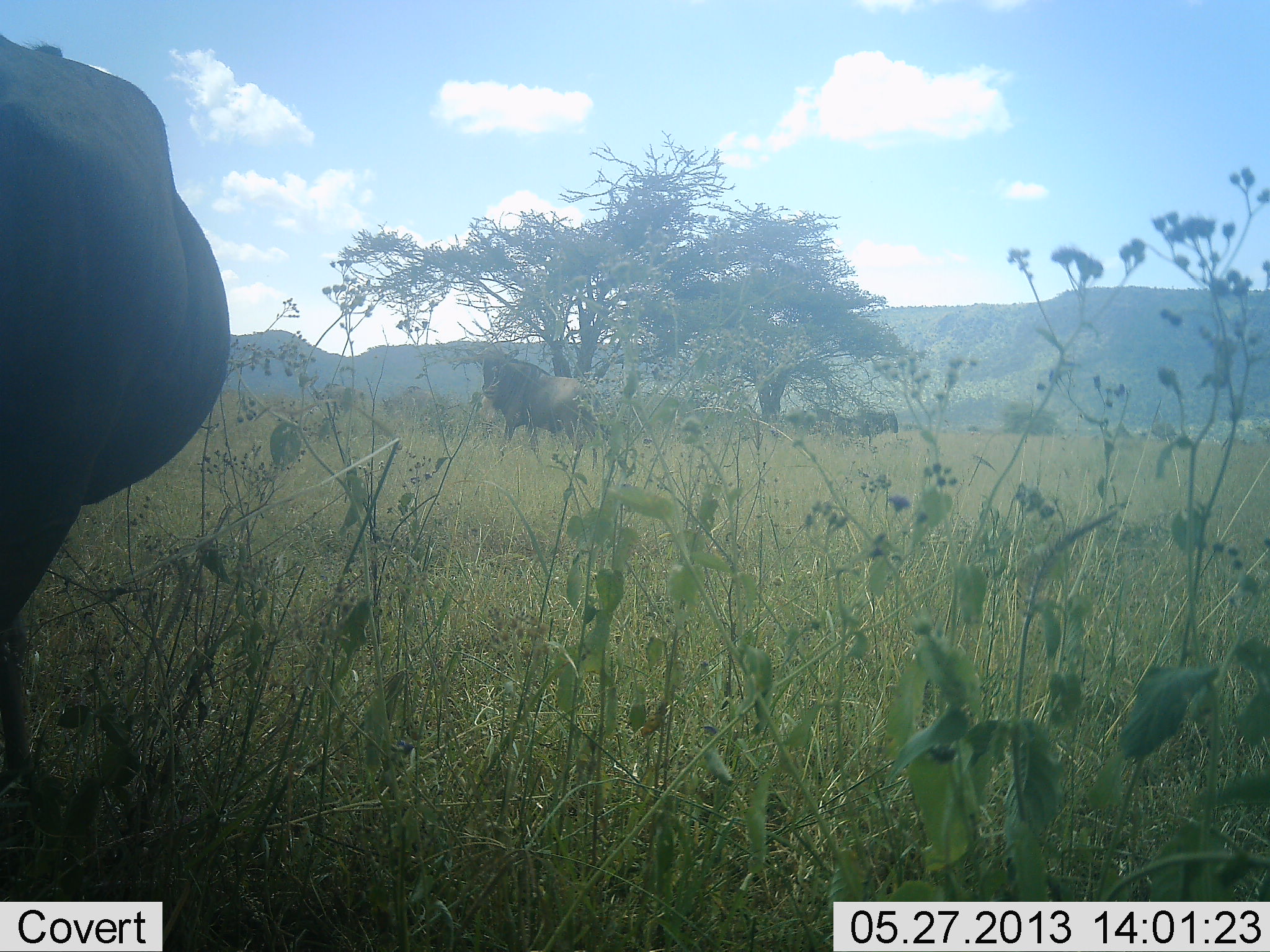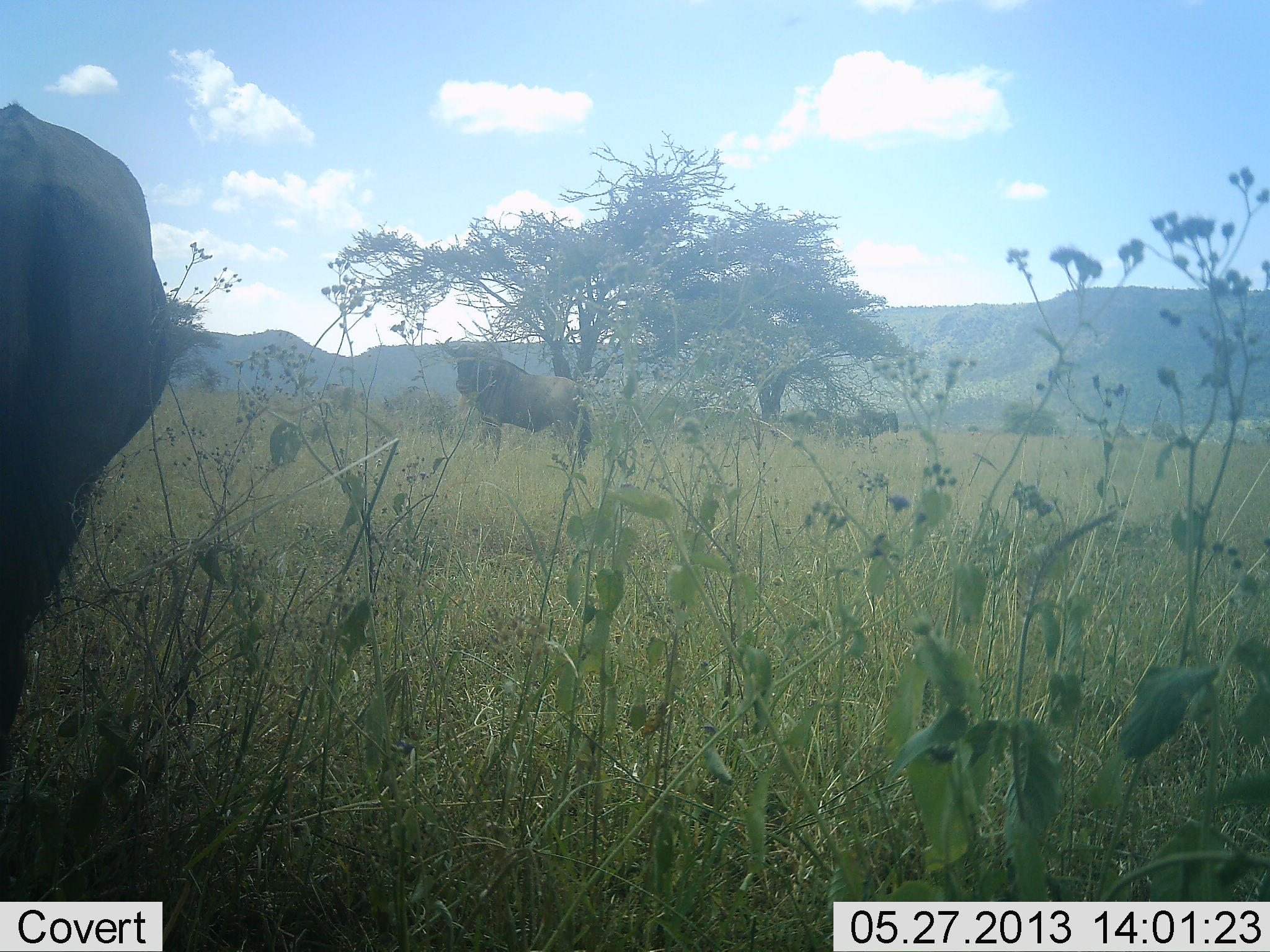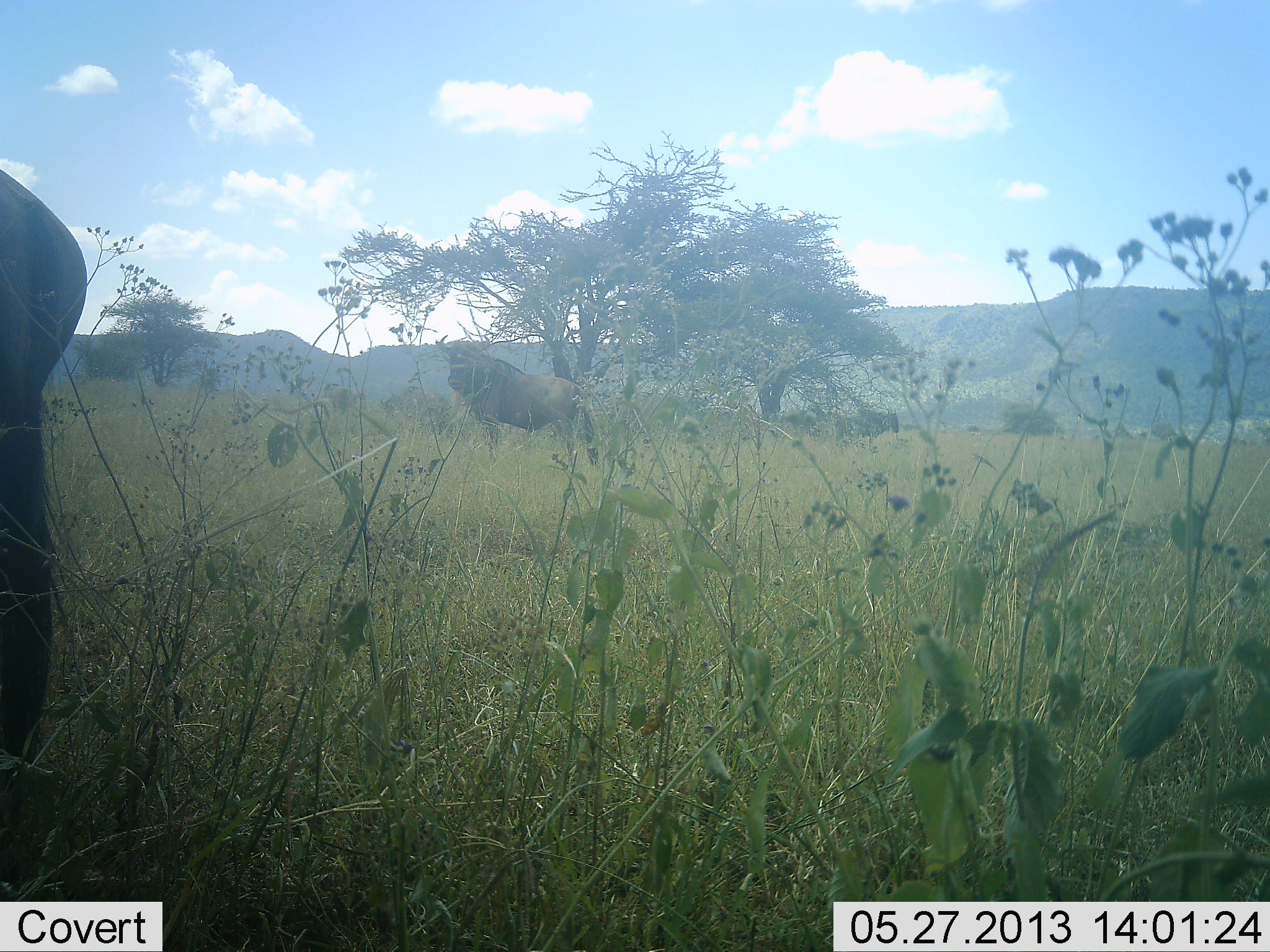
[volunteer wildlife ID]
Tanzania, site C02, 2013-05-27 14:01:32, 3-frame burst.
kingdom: Animalia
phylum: Chordata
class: Mammalia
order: Artiodactyla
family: Bovidae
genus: Connochaetes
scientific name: Connochaetes taurinus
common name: blue wildebeest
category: wildebeest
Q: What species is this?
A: Wildebeest (blue wildebeest) (Connochaetes taurinus).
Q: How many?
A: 2.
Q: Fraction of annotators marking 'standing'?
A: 76%.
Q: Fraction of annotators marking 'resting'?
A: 0%.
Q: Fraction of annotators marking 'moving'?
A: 47%.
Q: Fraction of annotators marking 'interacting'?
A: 6%.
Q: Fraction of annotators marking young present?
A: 0%.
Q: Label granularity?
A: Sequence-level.